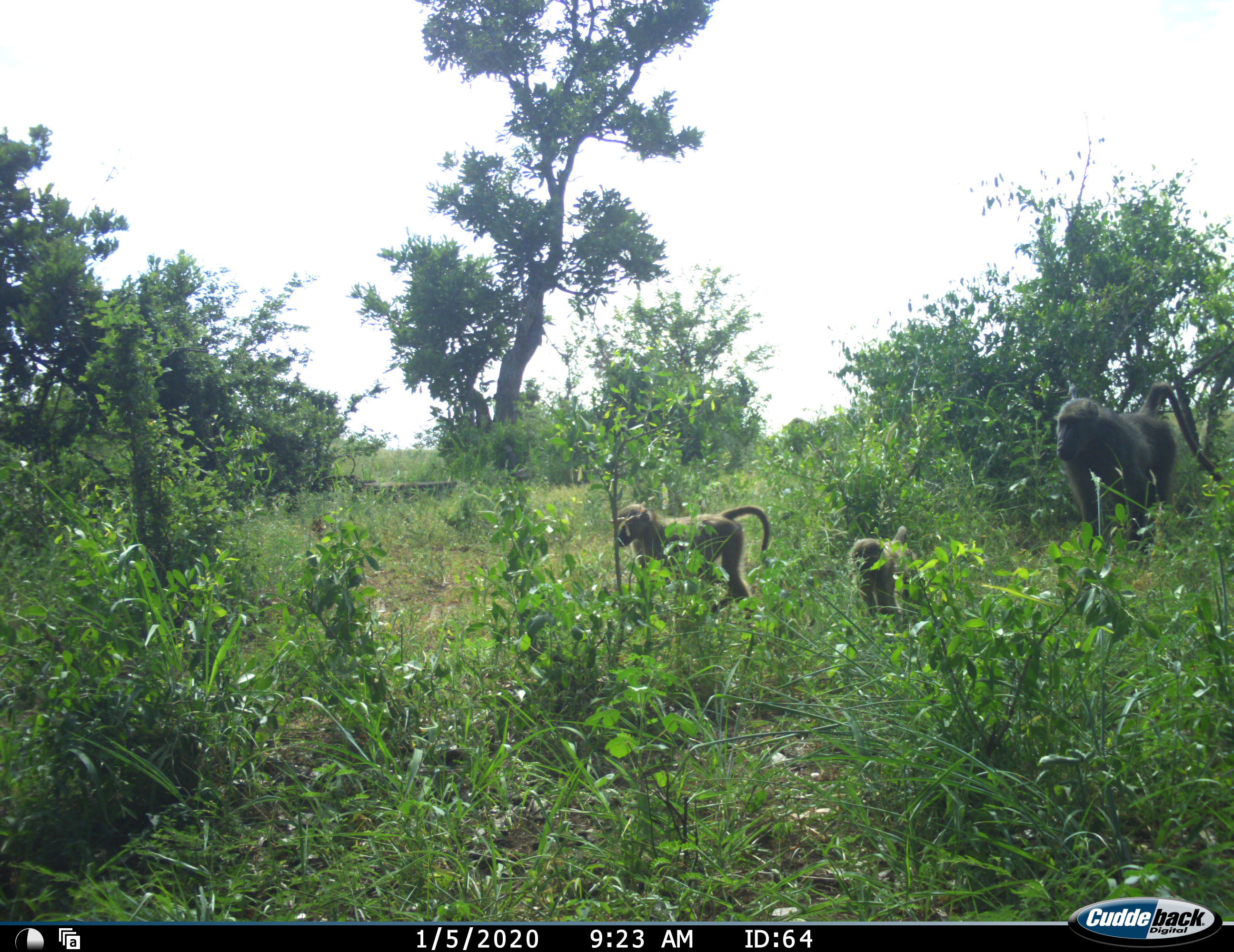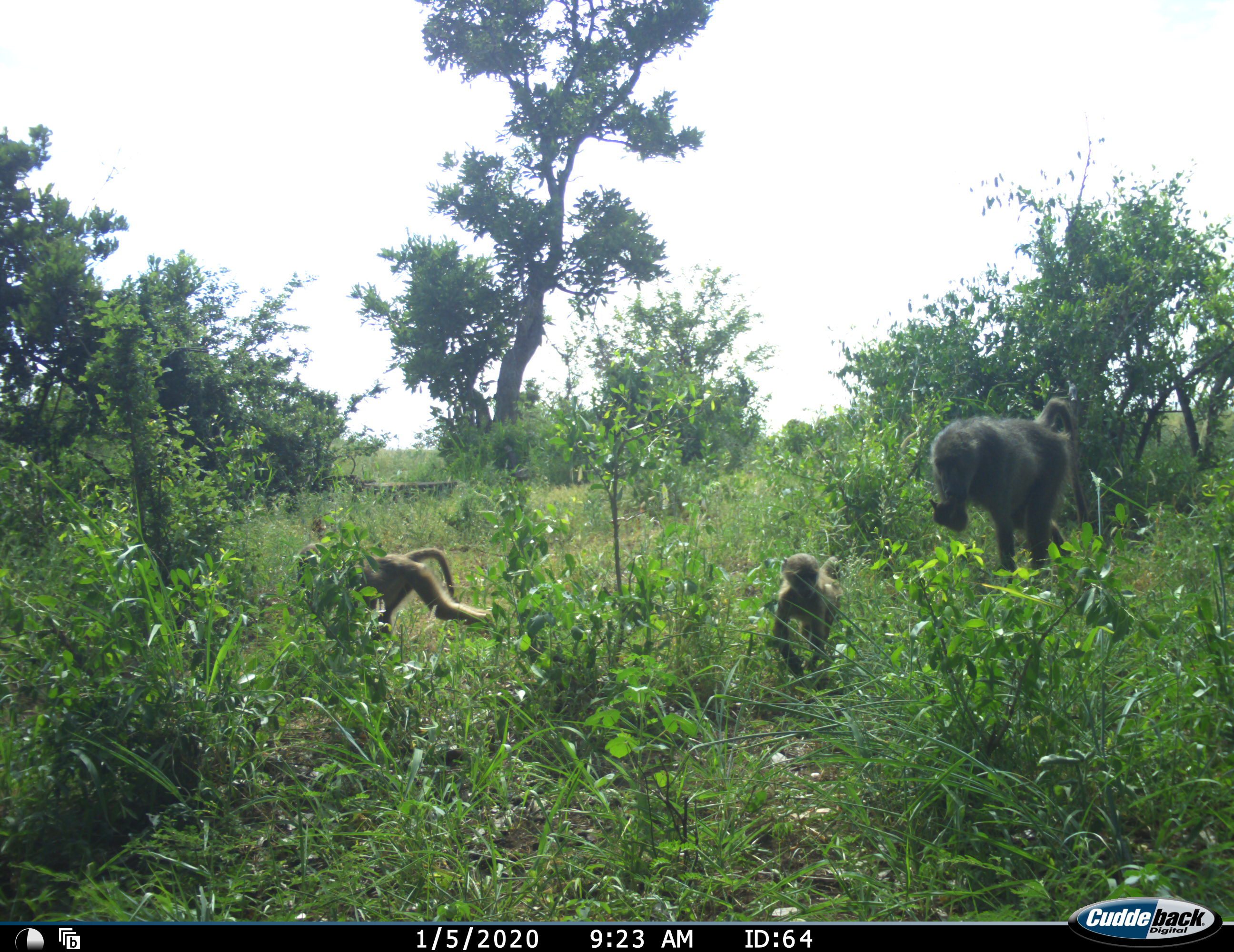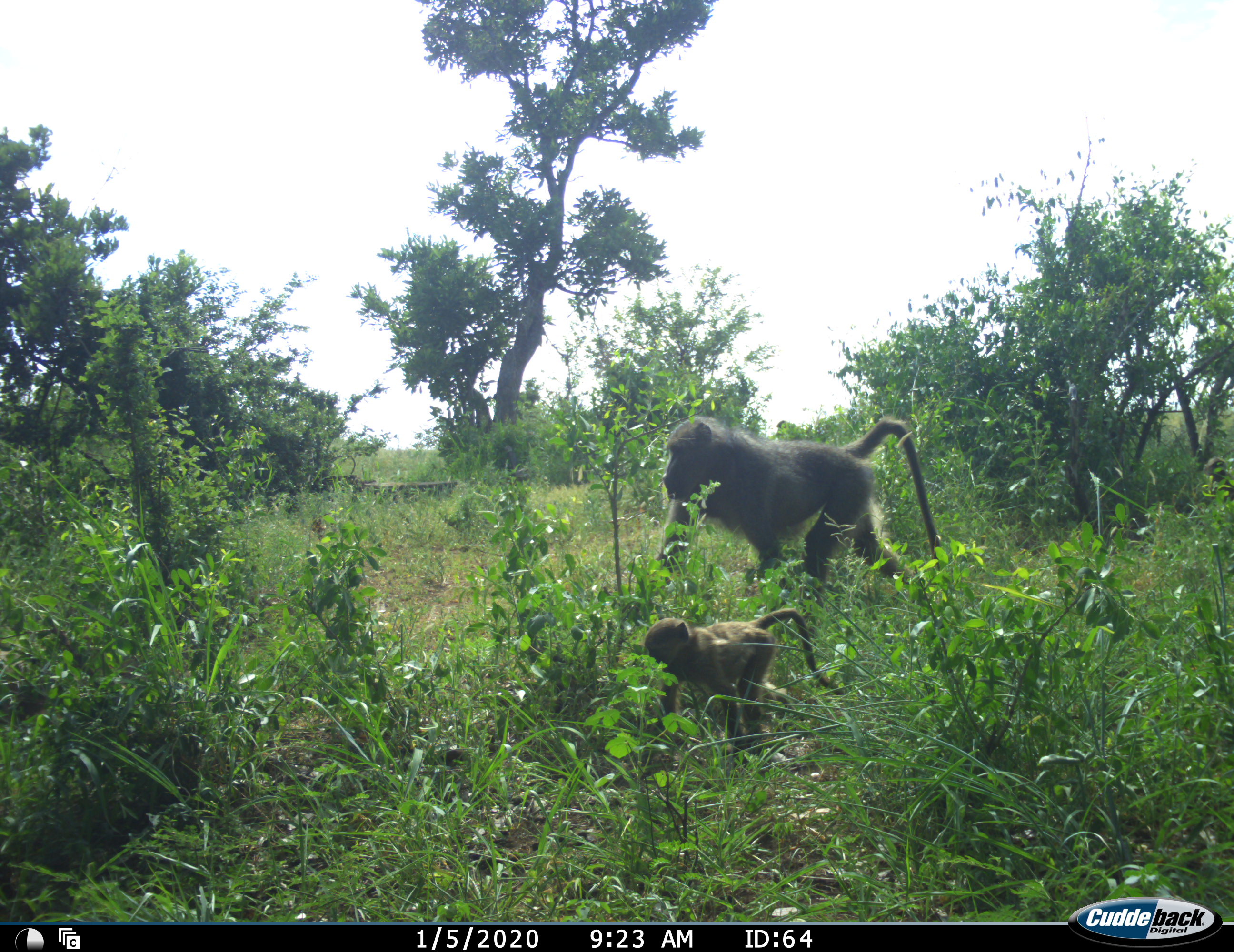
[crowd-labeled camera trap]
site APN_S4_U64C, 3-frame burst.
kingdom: Animalia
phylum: Chordata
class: Mammalia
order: Primates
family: Cercopithecidae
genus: Papio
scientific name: Papio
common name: baboon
Baboon (Papio), count 4. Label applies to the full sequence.